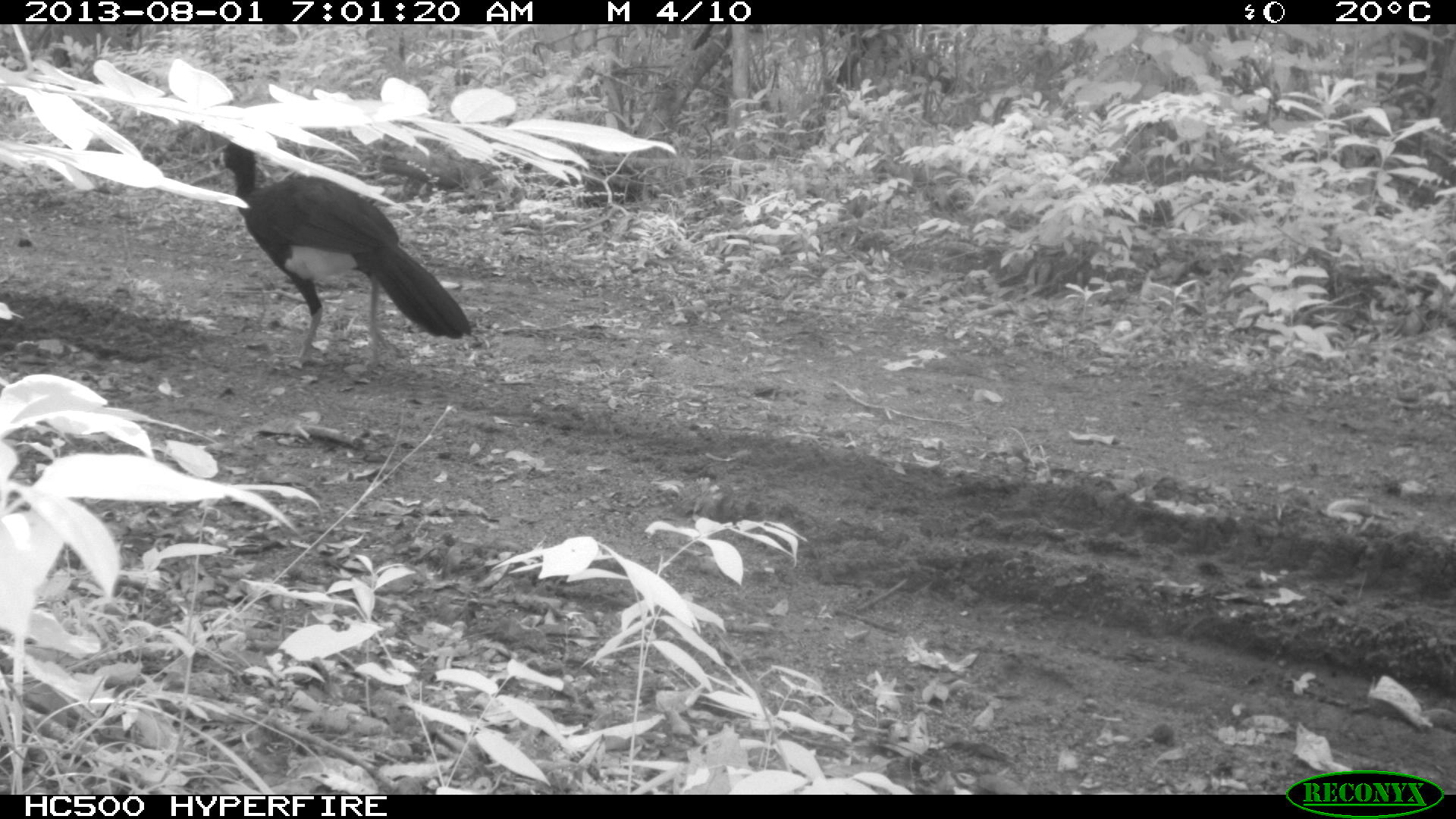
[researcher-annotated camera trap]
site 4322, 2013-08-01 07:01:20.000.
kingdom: Animalia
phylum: Chordata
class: Aves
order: Galliformes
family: Cracidae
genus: Crax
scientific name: Crax rubra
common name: great curassow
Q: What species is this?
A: Crax rubra (great curassow).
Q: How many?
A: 1.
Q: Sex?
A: Male.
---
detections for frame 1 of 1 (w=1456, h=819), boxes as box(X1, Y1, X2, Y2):
crax rubra: box(211, 141, 471, 366)